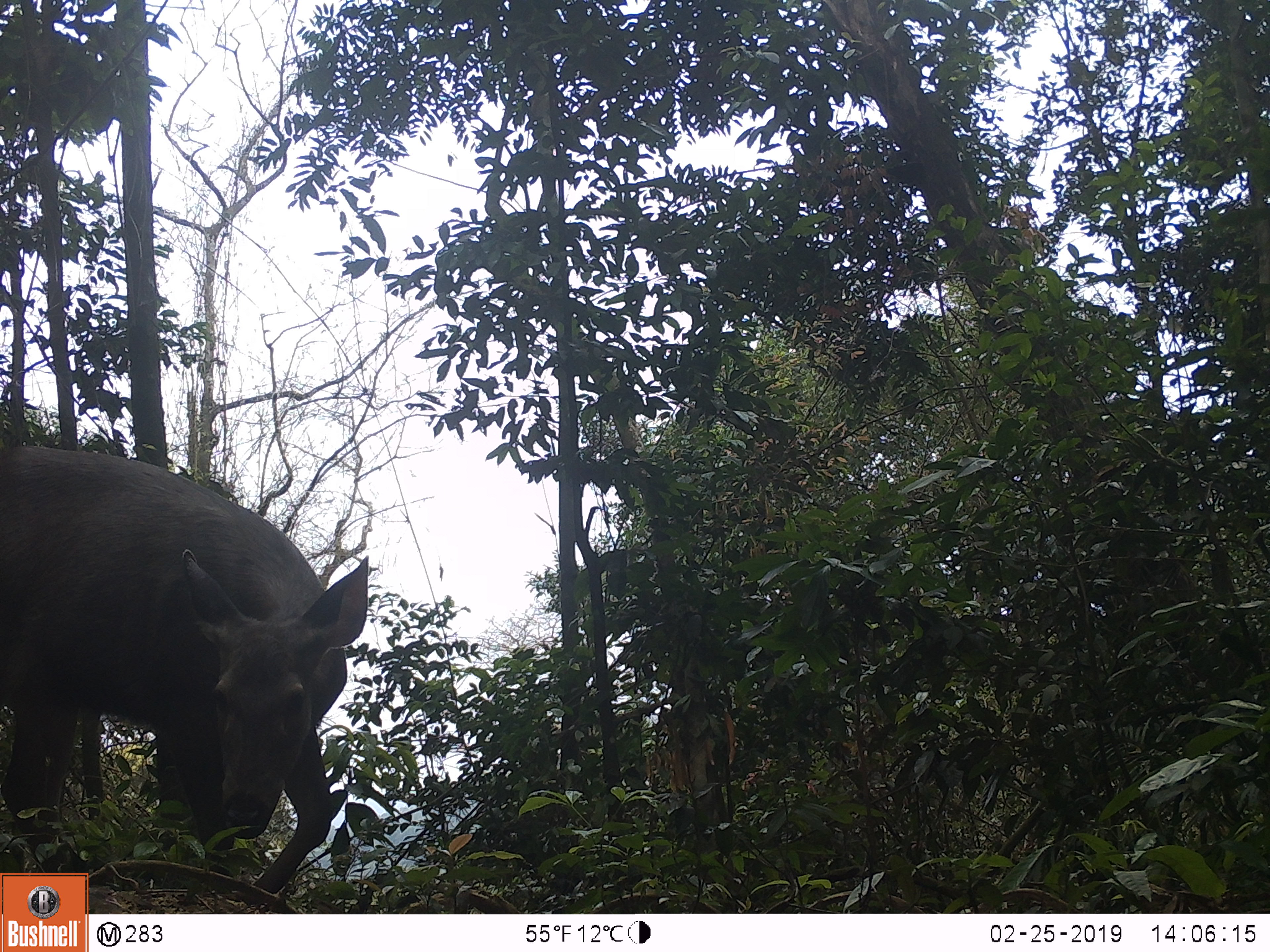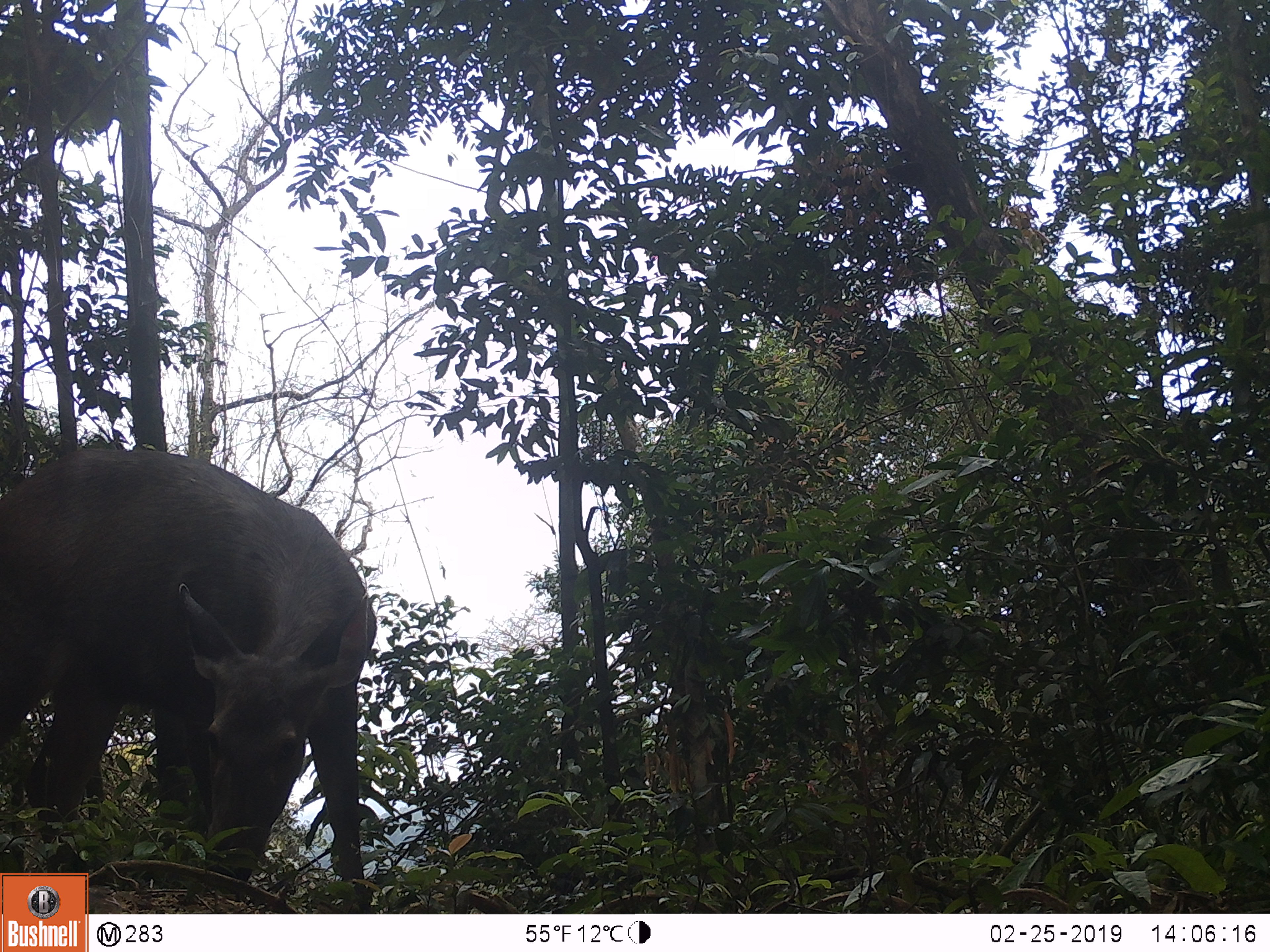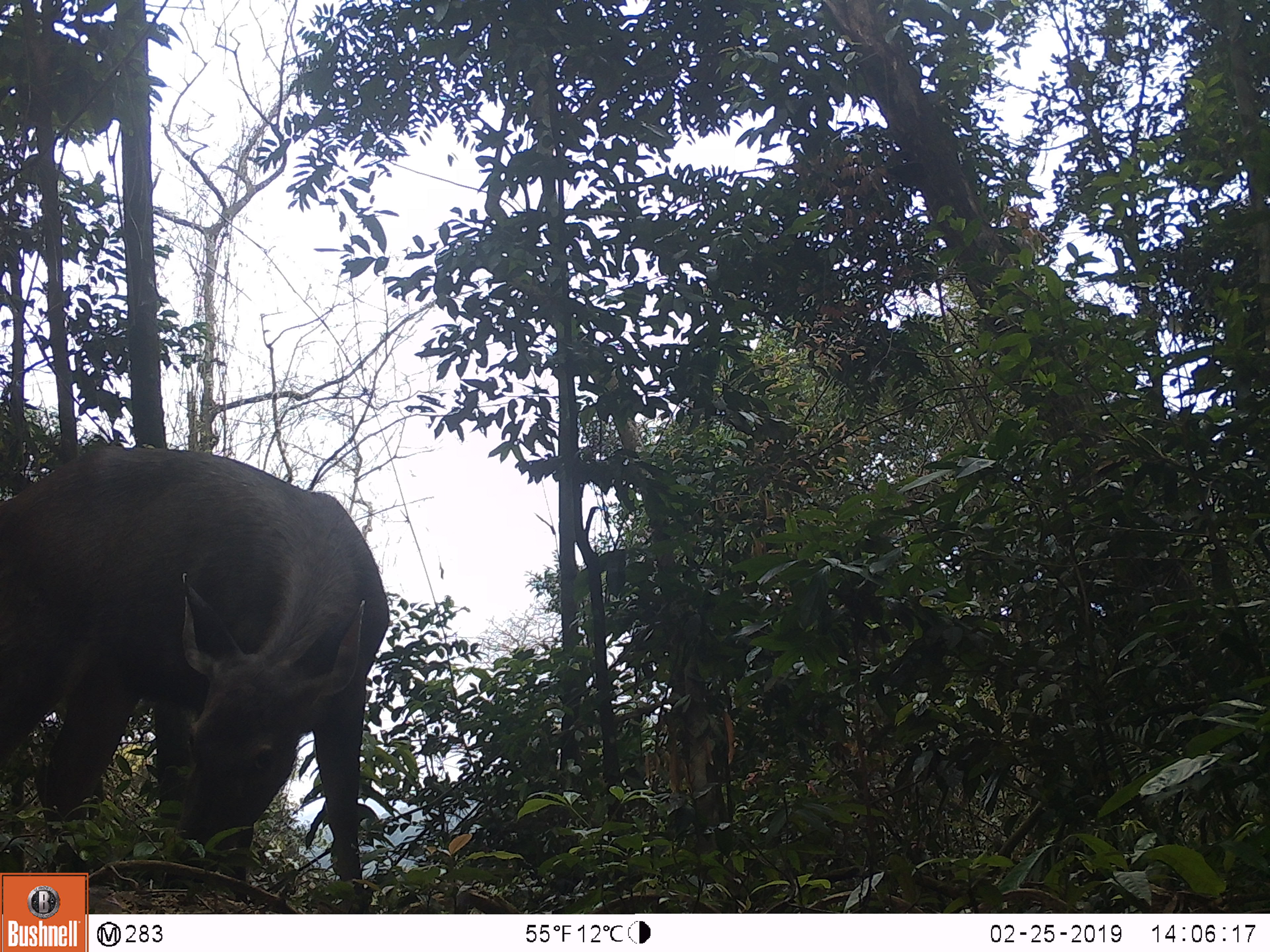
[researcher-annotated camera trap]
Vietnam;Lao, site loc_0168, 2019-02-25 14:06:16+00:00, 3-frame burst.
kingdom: Animalia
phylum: Chordata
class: Mammalia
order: Artiodactyla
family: Cervidae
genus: Rusa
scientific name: Rusa unicolor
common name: sambar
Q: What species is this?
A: Sambar (Rusa unicolor).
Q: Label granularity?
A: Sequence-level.